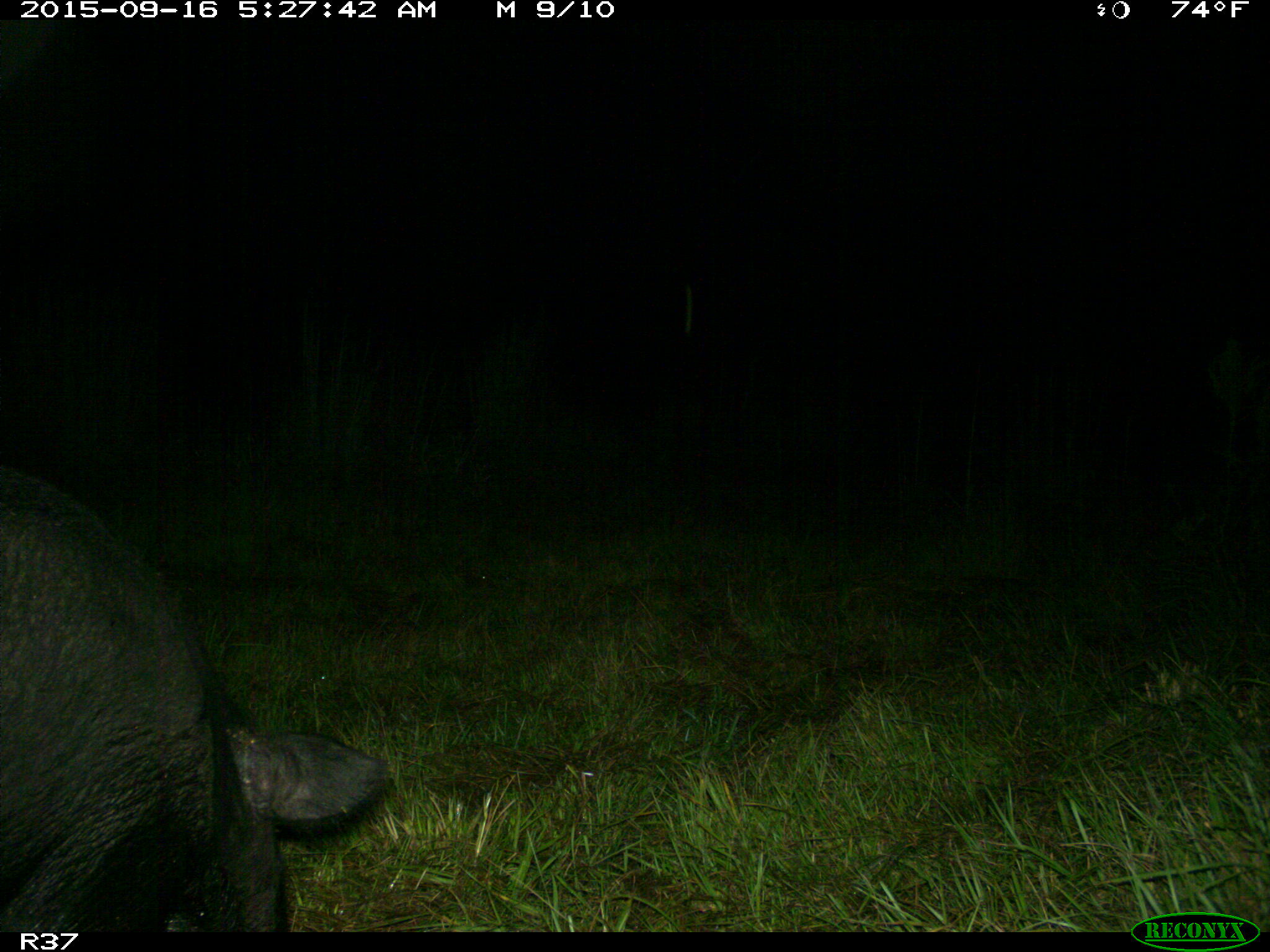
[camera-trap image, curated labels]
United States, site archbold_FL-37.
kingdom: Animalia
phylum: Chordata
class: Mammalia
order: Artiodactyla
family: Suidae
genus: Sus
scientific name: Sus scrofa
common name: wild boar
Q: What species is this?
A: Sus scrofa (wild boar).